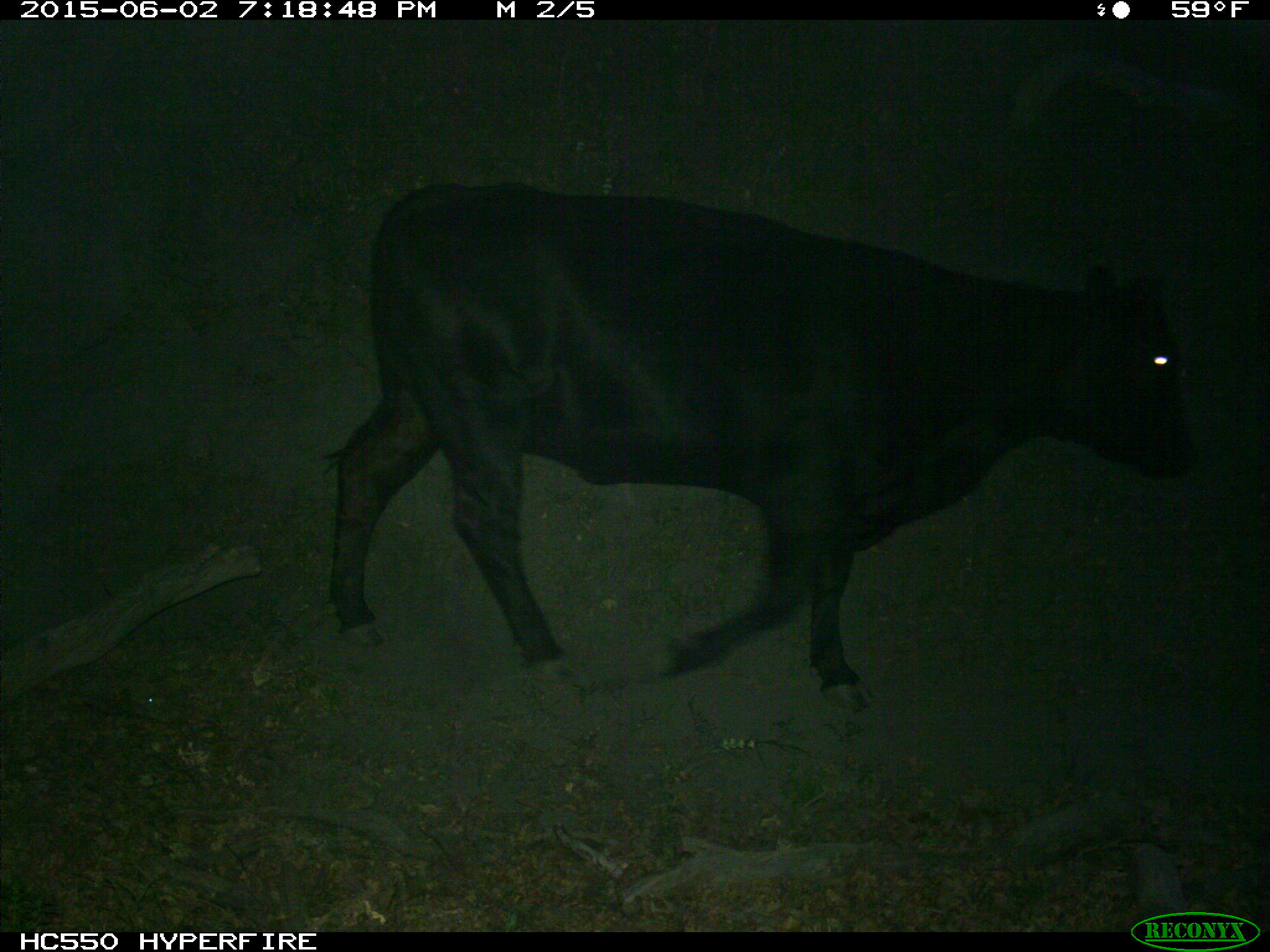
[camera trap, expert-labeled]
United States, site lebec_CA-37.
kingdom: Animalia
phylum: Chordata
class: Mammalia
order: Artiodactyla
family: Bovidae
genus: Bos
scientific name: Bos taurus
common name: domestic cow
Bos taurus (domestic cow).